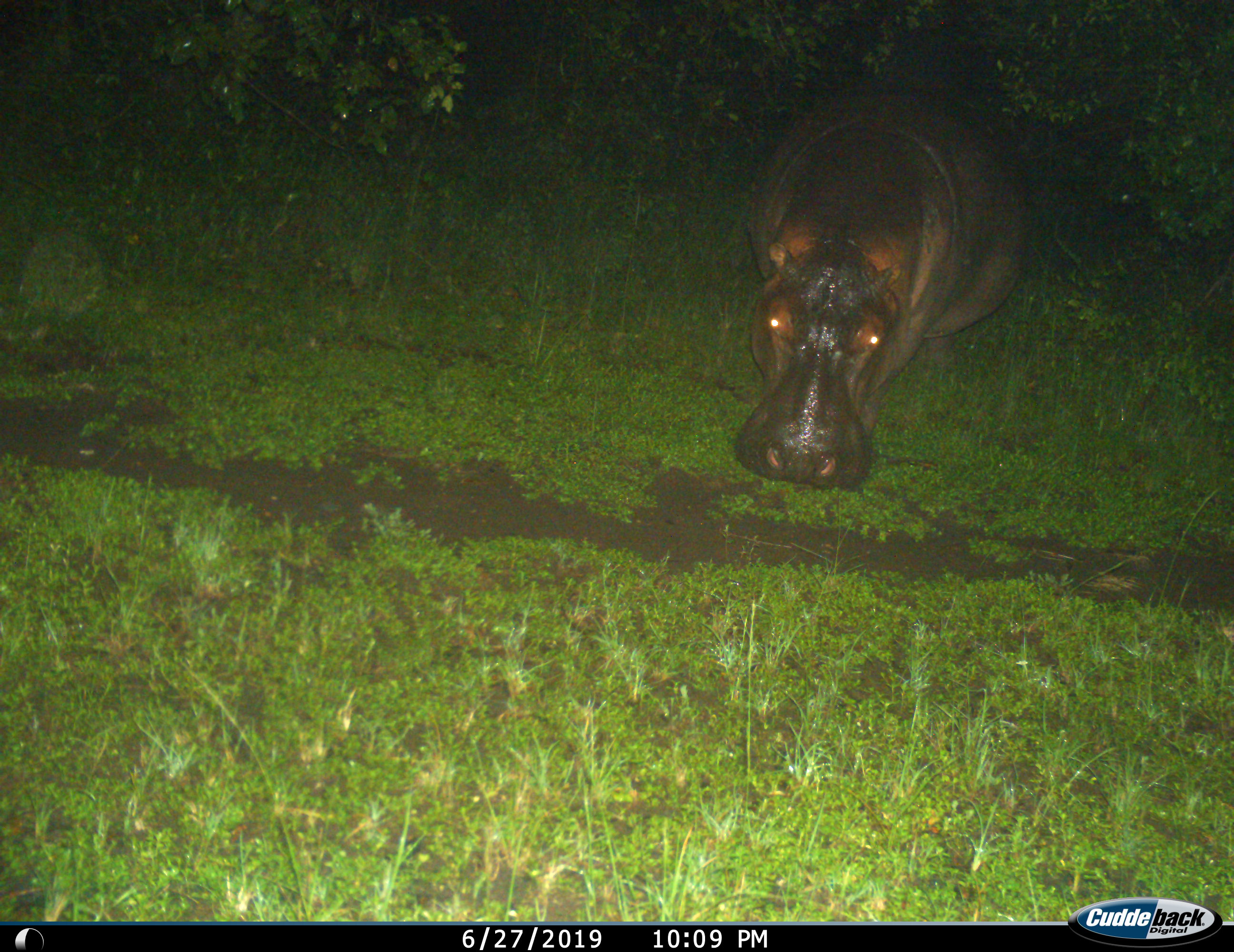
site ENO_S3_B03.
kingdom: Animalia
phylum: Chordata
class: Mammalia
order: Artiodactyla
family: Hippopotamidae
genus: Hippopotamus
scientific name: Hippopotamus amphibius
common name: hippopotamus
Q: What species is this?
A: Hippopotamus (Hippopotamus amphibius).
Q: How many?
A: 1.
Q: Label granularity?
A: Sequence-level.